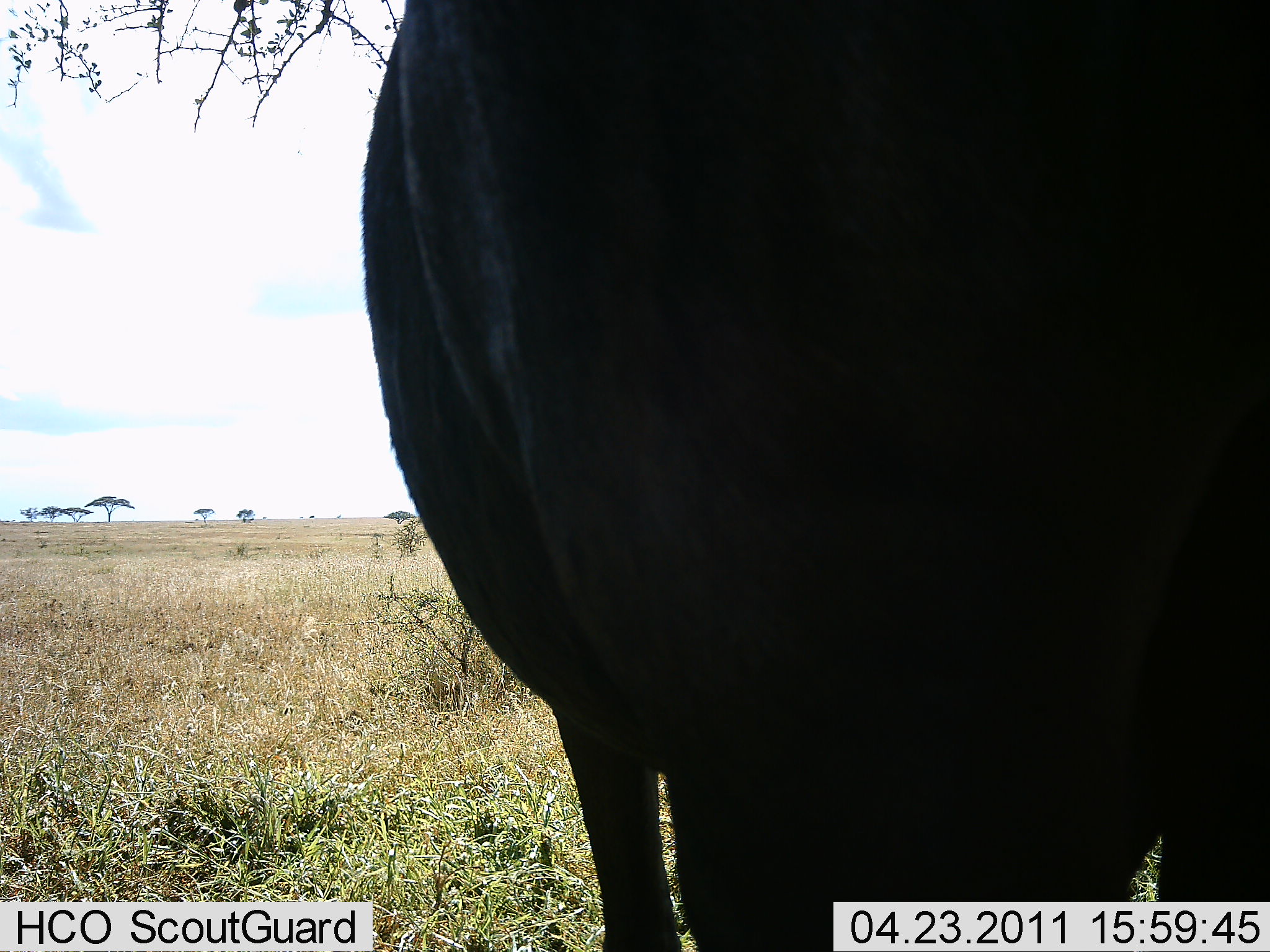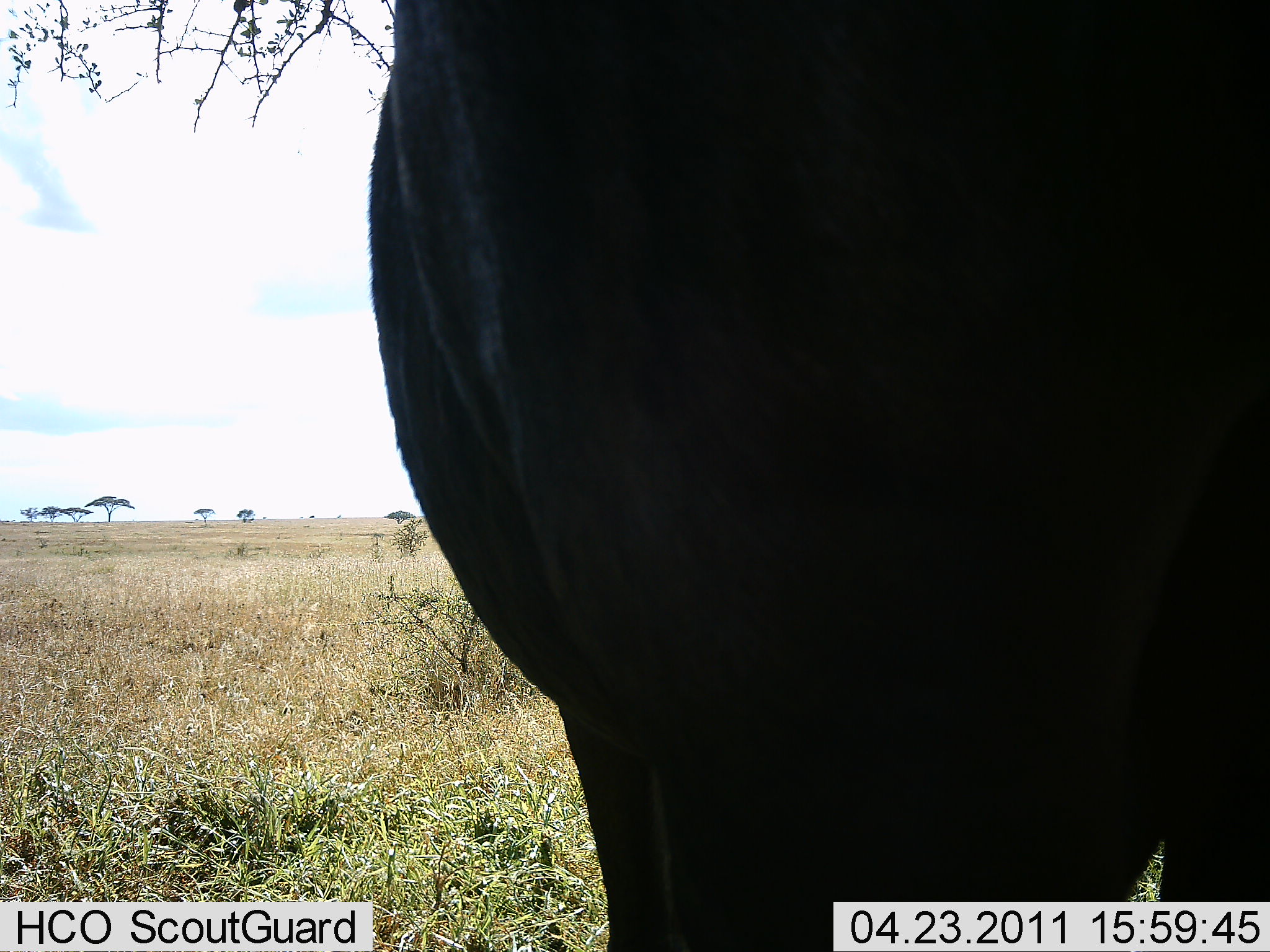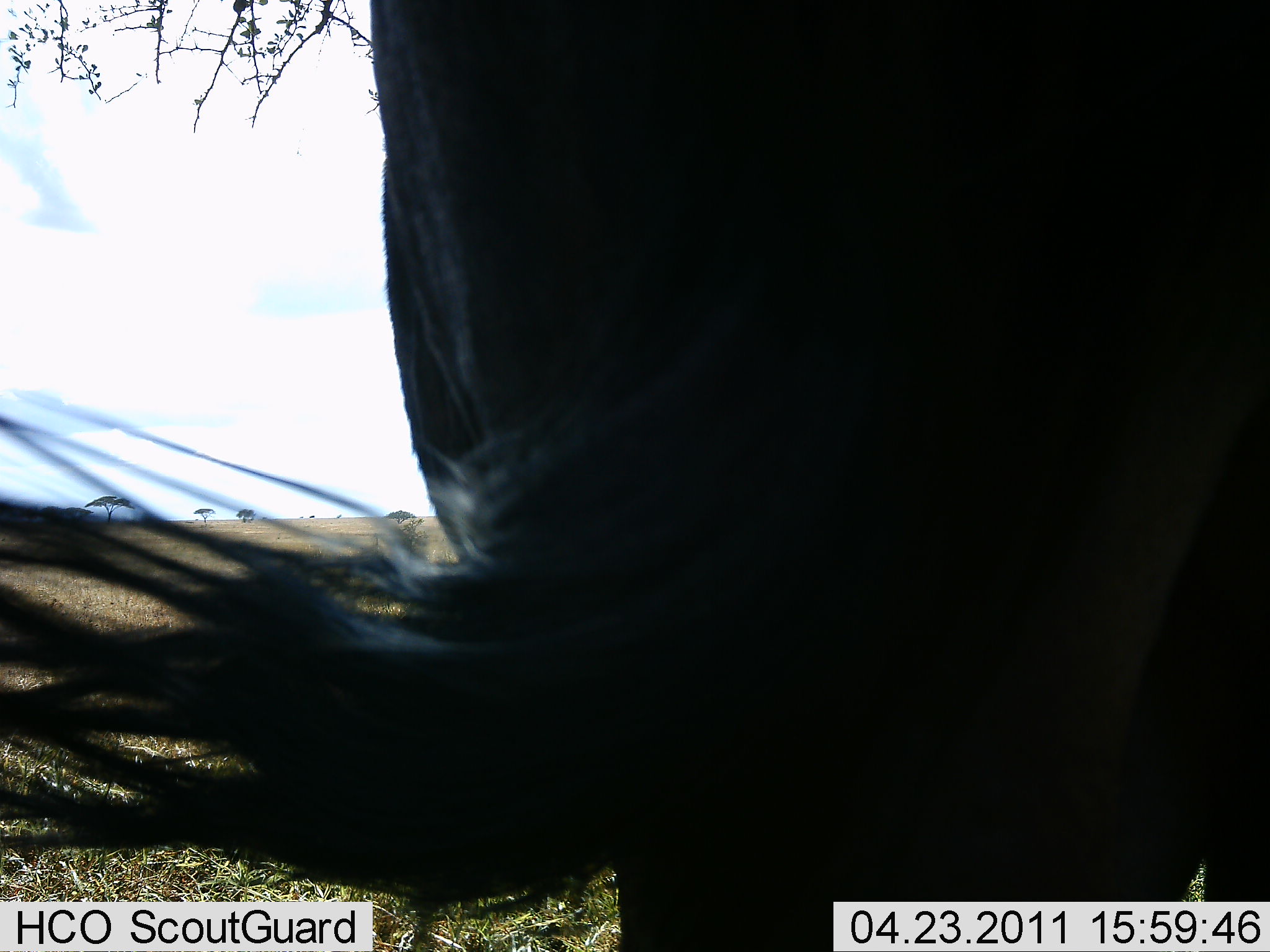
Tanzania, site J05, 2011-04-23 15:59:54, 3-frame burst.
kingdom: Animalia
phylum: Chordata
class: Mammalia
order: Artiodactyla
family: Bovidae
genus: Connochaetes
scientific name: Connochaetes taurinus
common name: blue wildebeest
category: wildebeest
Wildebeest (blue wildebeest) (Connochaetes taurinus), count 1. Behavior (volunteer vote fractions): standing 80%, resting 0%, moving 20%, interacting 0%. Young present (vote fraction): 0%. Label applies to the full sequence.